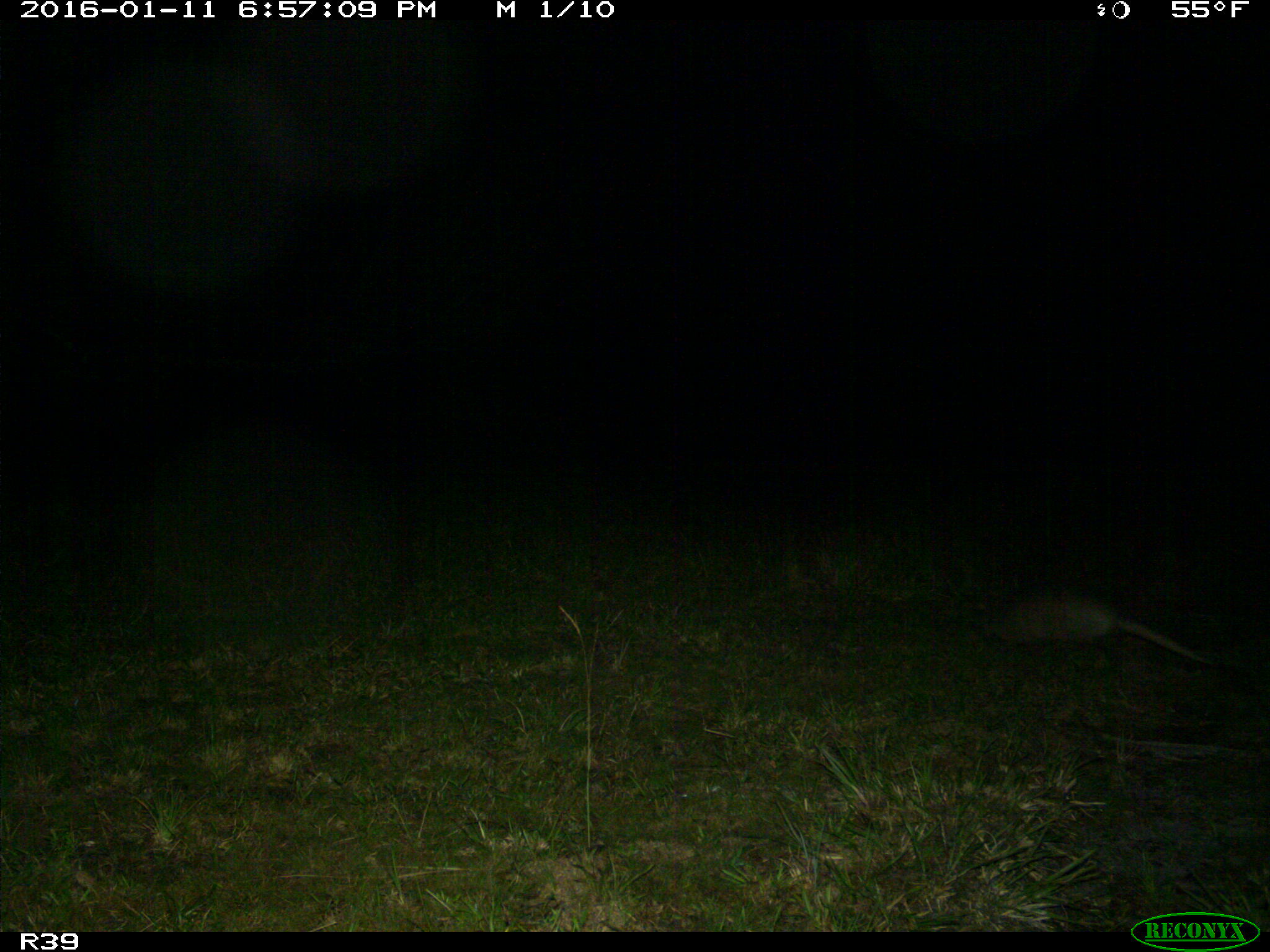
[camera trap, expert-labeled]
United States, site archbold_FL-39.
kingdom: Animalia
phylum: Chordata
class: Mammalia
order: Cingulata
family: Dasypodidae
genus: Dasypus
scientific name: Dasypus novemcinctus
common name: nine-banded armadillo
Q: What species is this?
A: Dasypus novemcinctus (nine-banded armadillo).